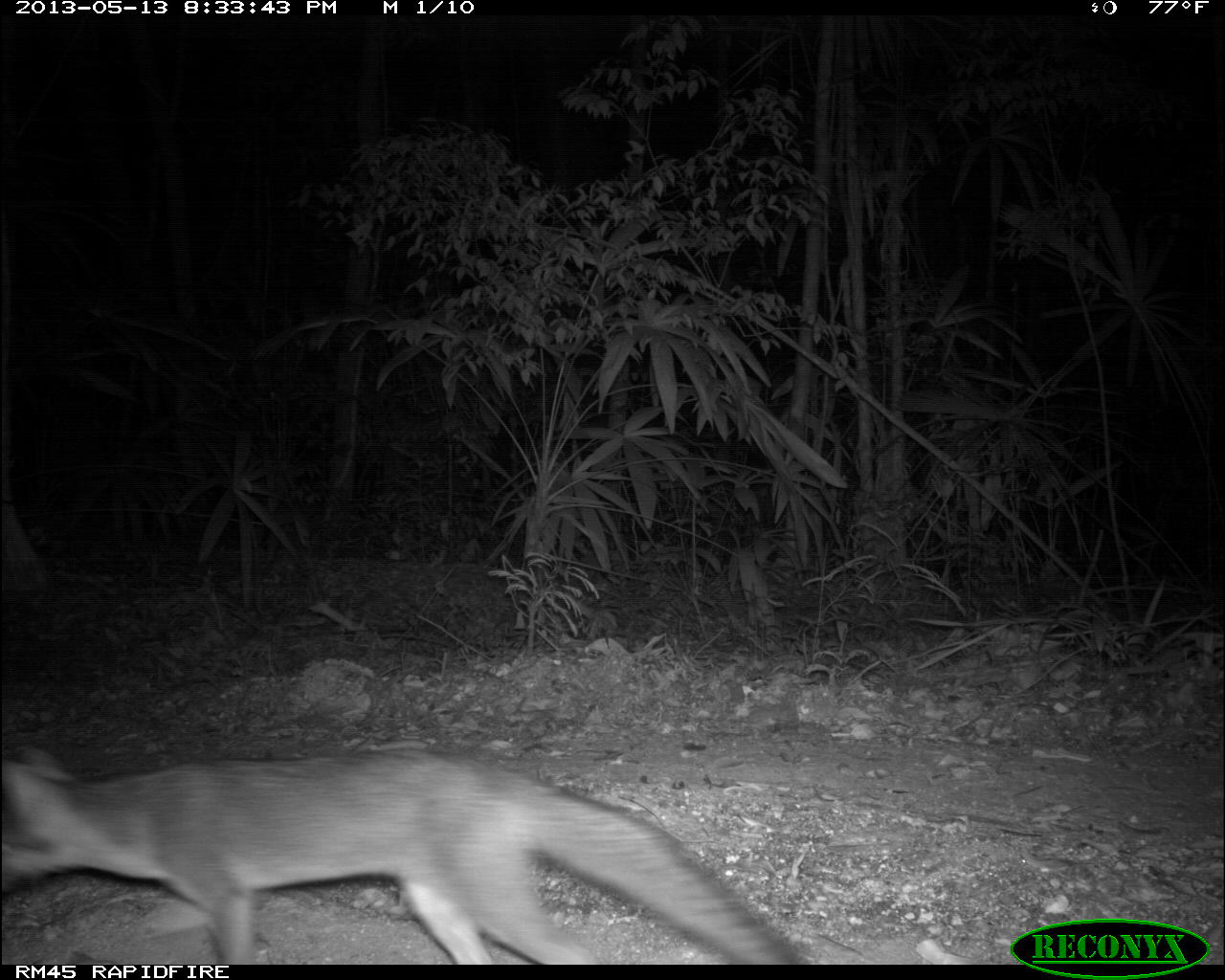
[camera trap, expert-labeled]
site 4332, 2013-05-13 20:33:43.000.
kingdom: Animalia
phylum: Chordata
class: Mammalia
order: Carnivora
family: Canidae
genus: Urocyon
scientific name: Urocyon cinereoargenteus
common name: gray fox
Urocyon cinereoargenteus (gray fox), count 1.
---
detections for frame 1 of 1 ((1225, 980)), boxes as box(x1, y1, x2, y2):
urocyon cinereoargenteus: box(0, 743, 797, 964)